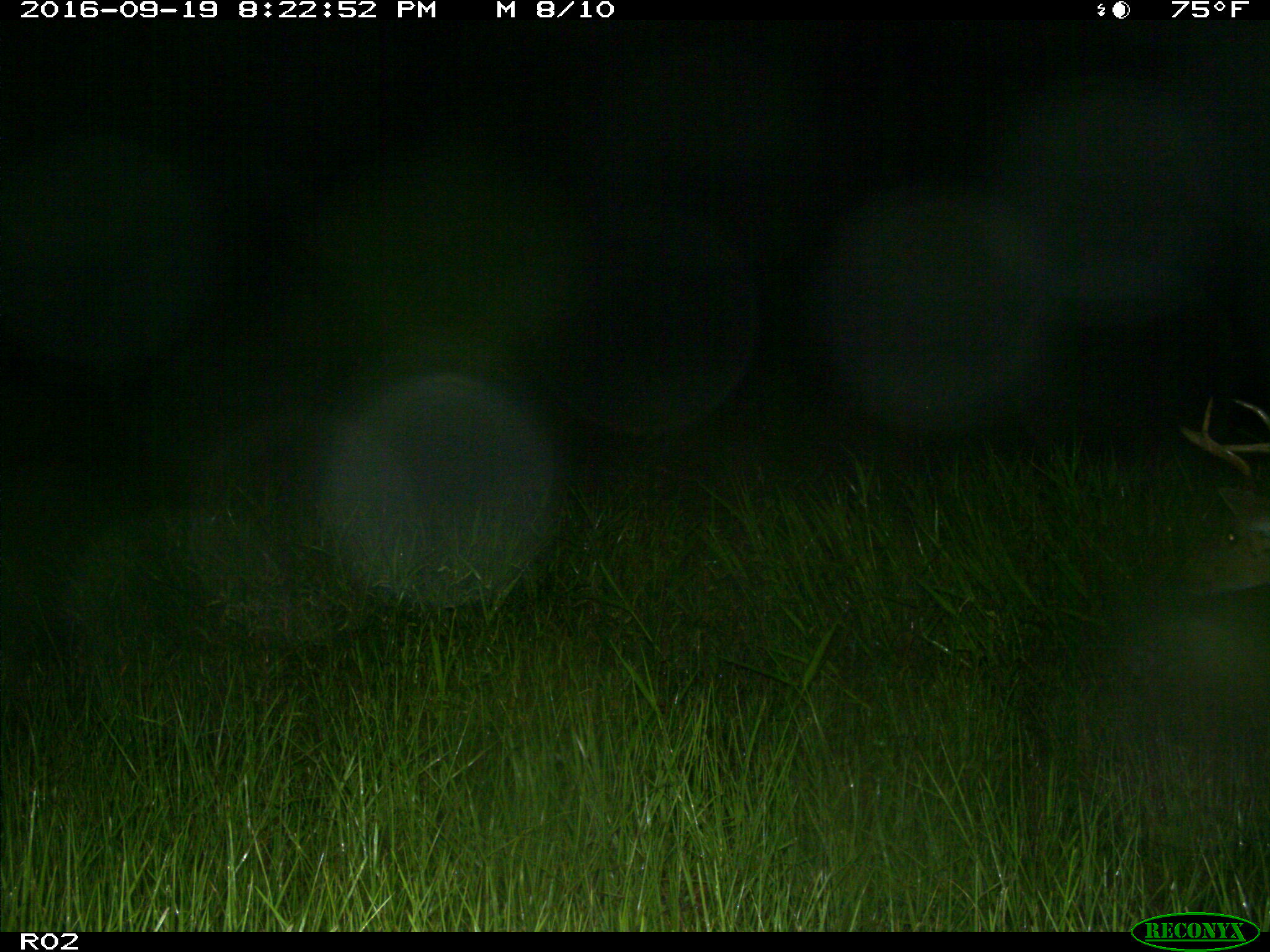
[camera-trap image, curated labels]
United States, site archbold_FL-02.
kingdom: Animalia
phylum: Chordata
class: Mammalia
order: Artiodactyla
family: Cervidae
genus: Odocoileus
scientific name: Odocoileus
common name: deer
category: unidentified deer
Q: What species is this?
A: Unidentified deer (deer) (Odocoileus).